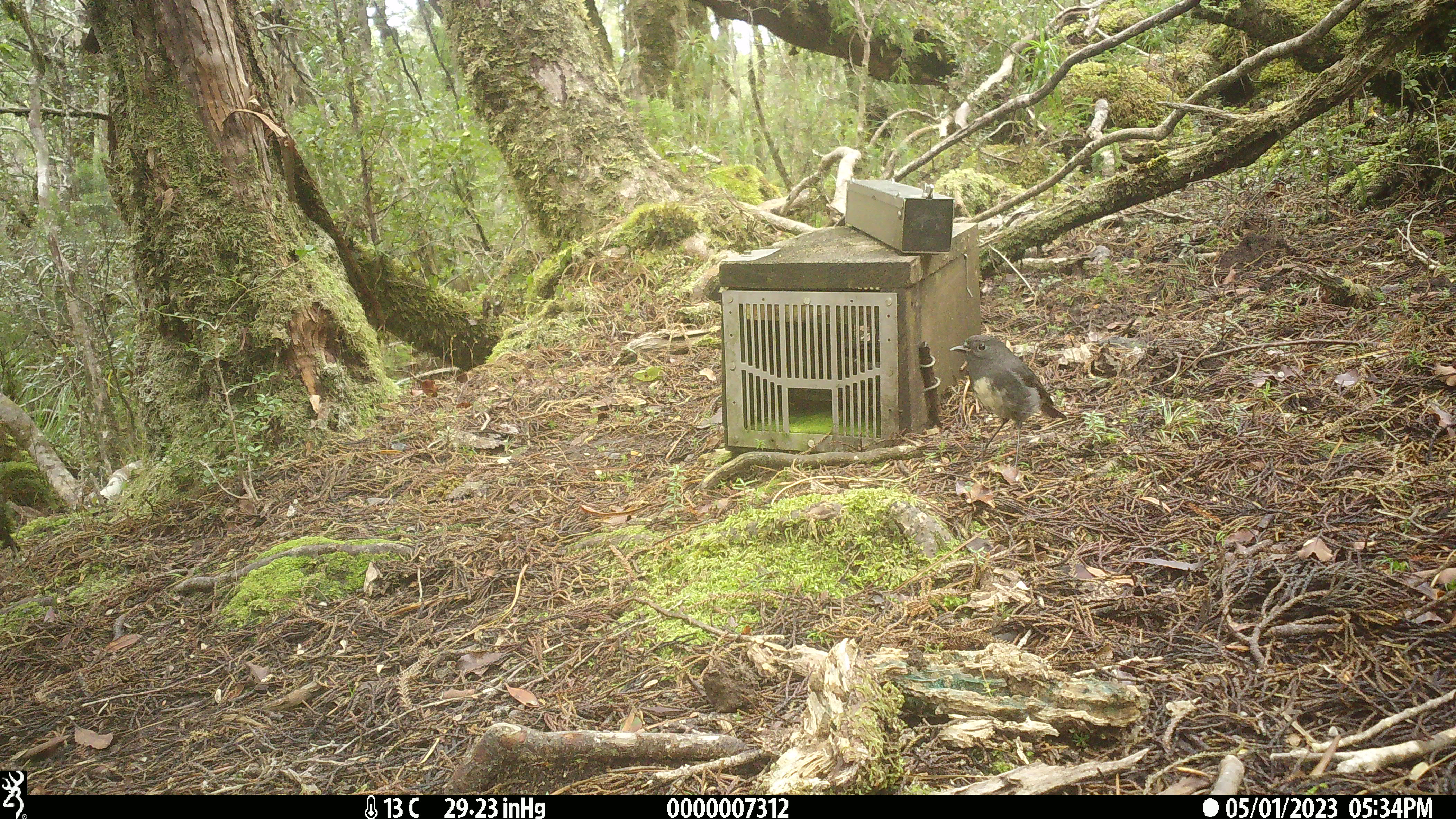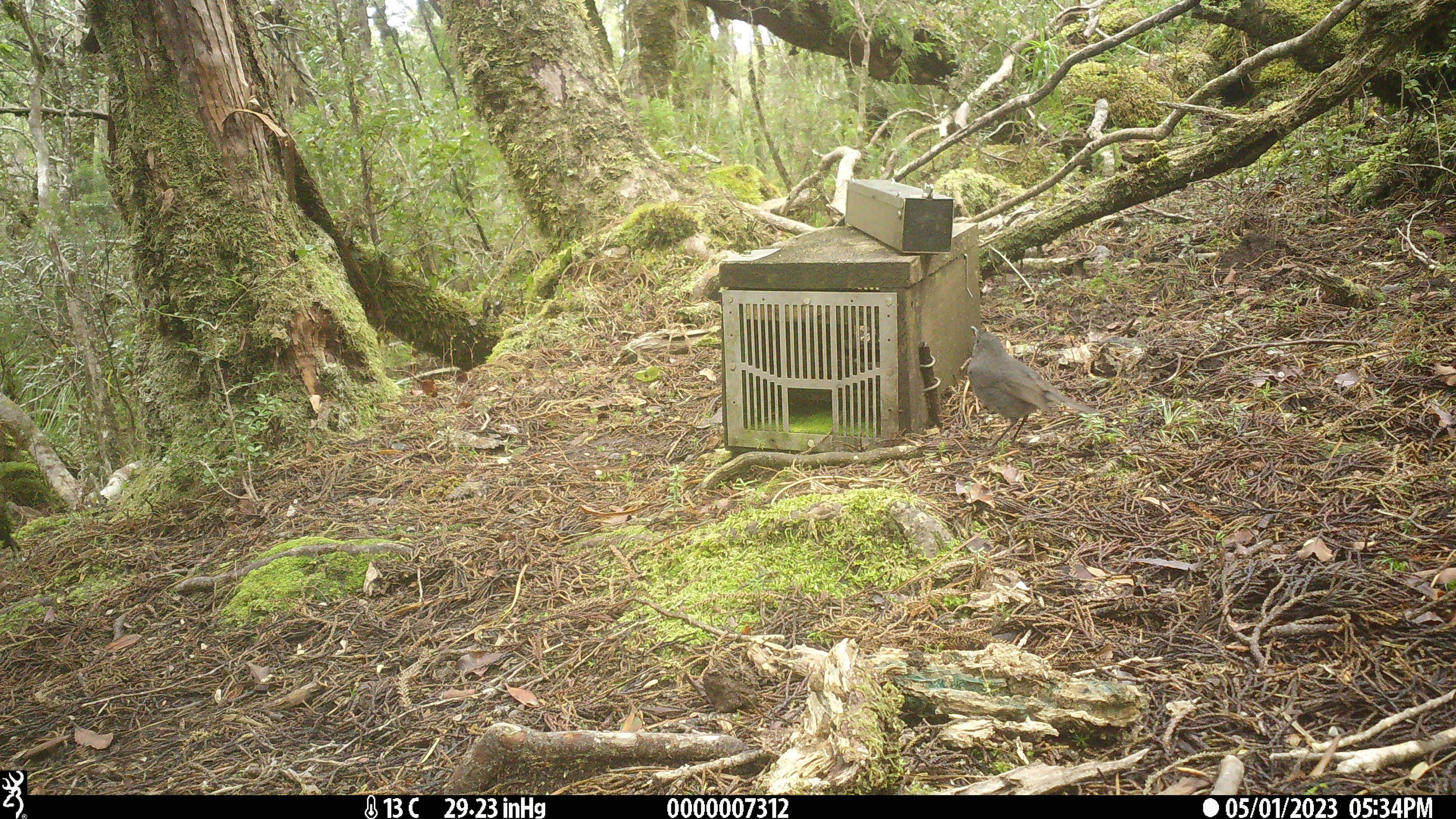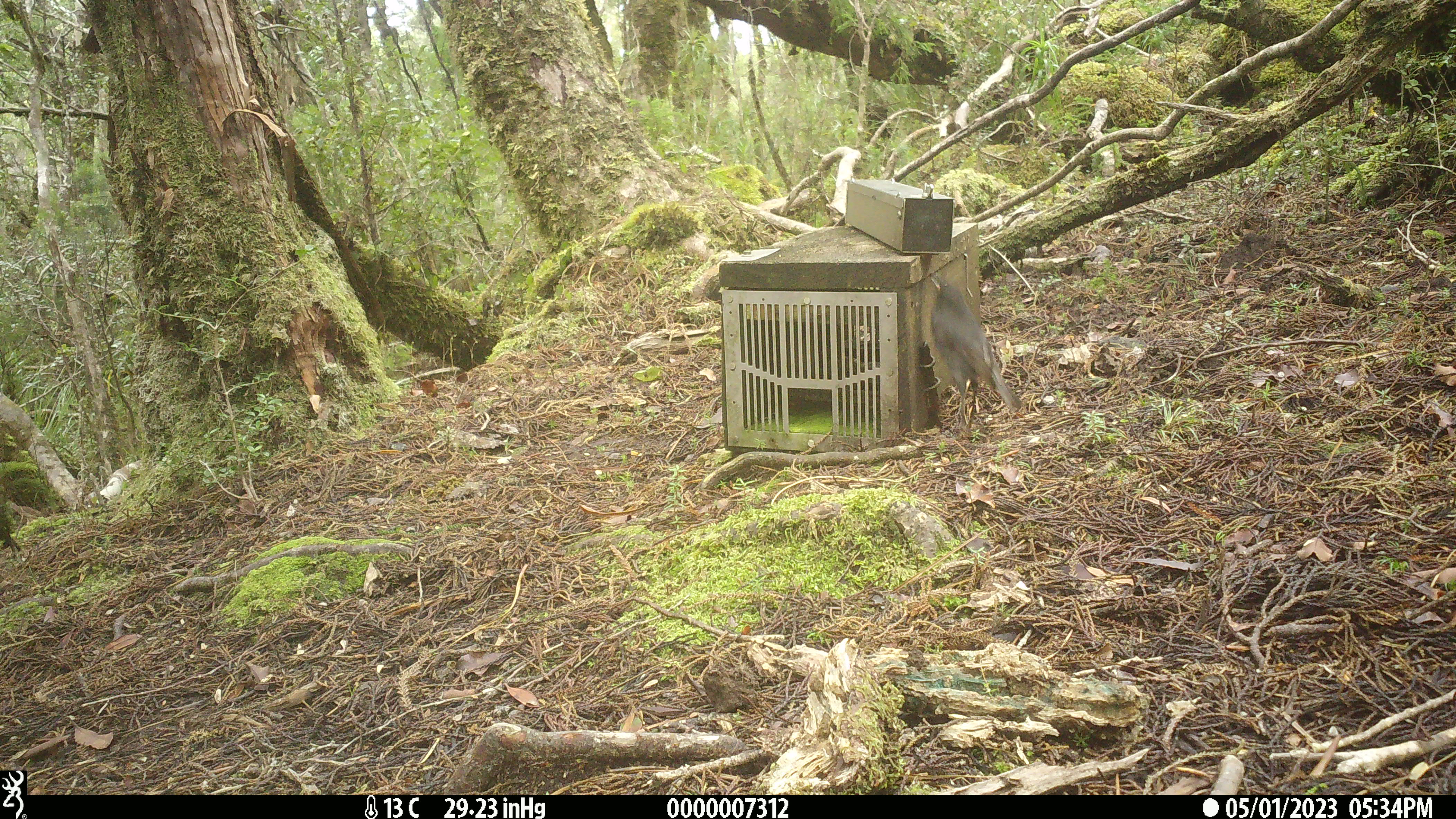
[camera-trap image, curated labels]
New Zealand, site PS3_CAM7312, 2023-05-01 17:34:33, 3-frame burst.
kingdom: Animalia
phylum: Chordata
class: Aves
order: Passeriformes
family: Petroicidae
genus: Petroica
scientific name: Petroica australis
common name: new zealand robin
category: robin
Robin (new zealand robin) (Petroica australis).